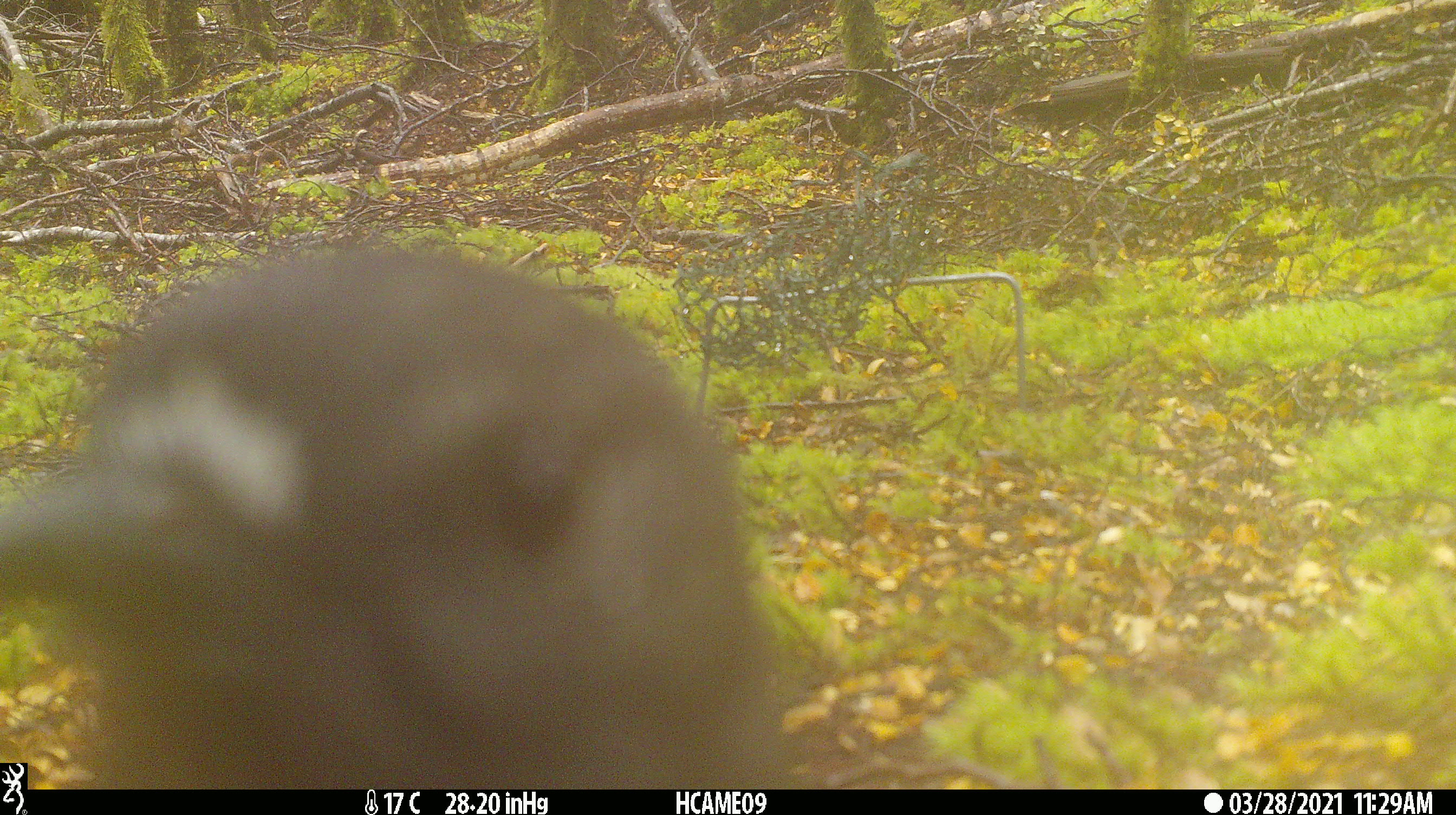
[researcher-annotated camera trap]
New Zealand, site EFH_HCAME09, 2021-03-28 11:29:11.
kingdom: Animalia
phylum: Chordata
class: Aves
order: Passeriformes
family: Petroicidae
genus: Petroica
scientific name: Petroica australis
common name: new zealand robin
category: robin